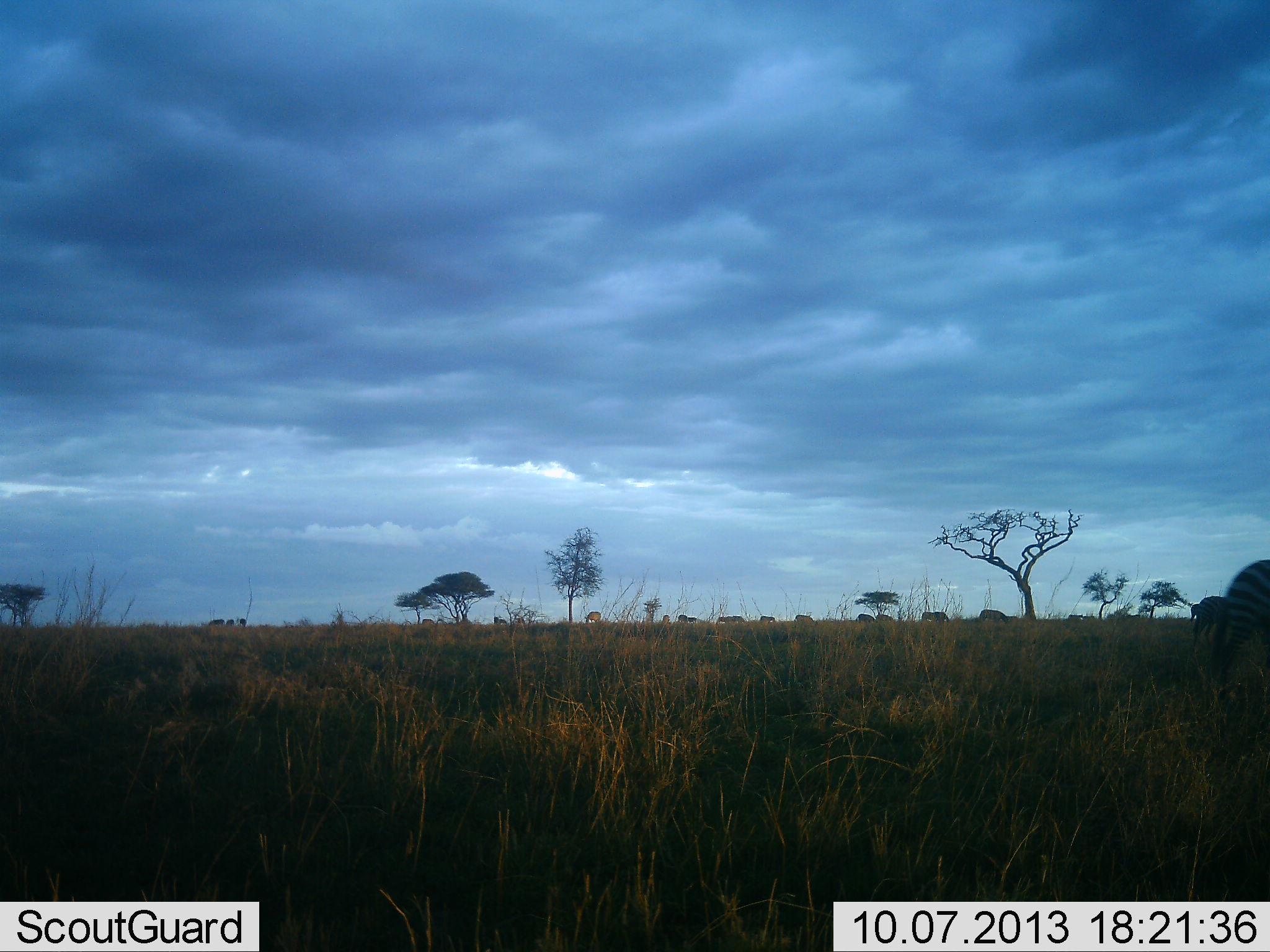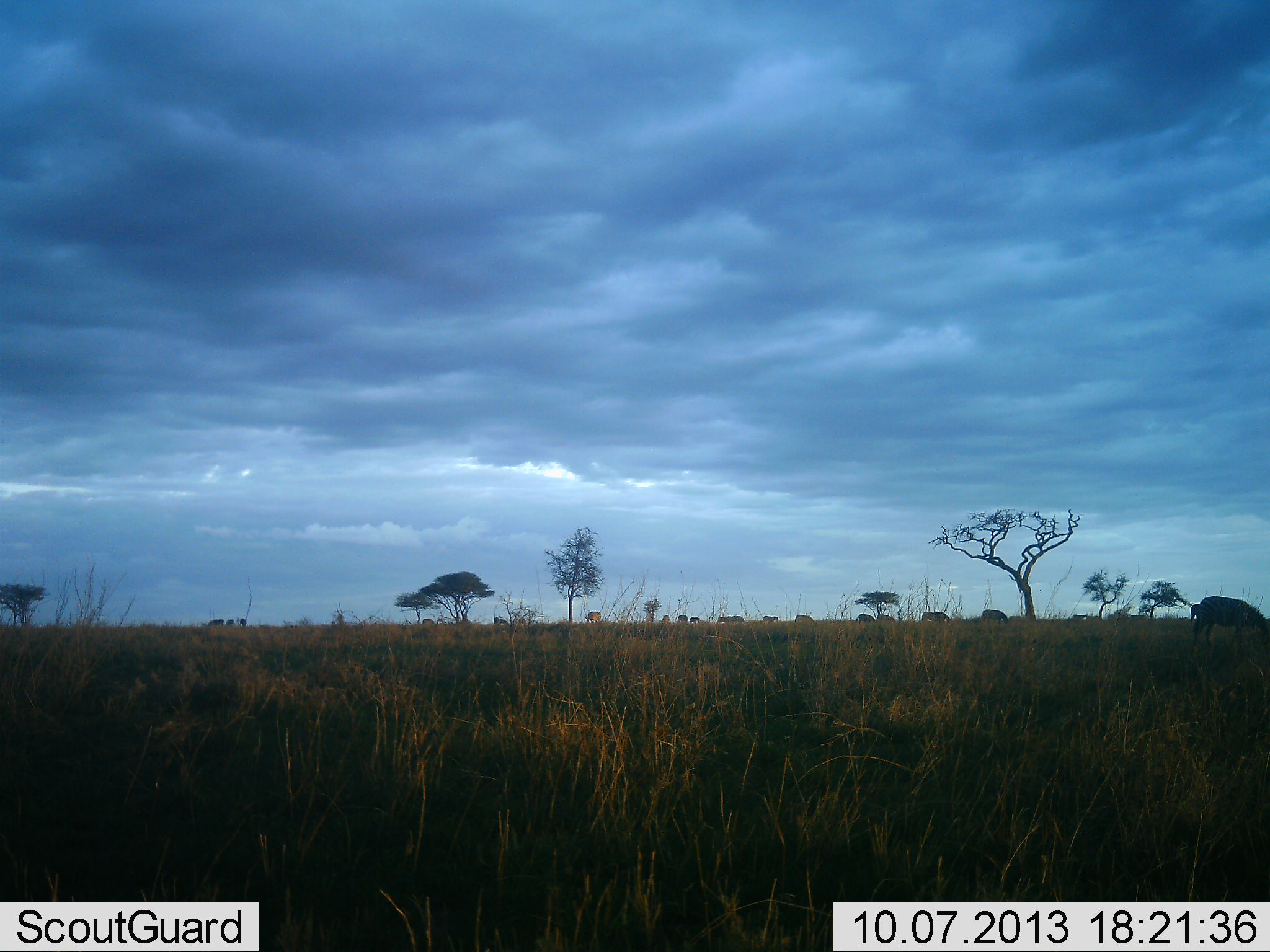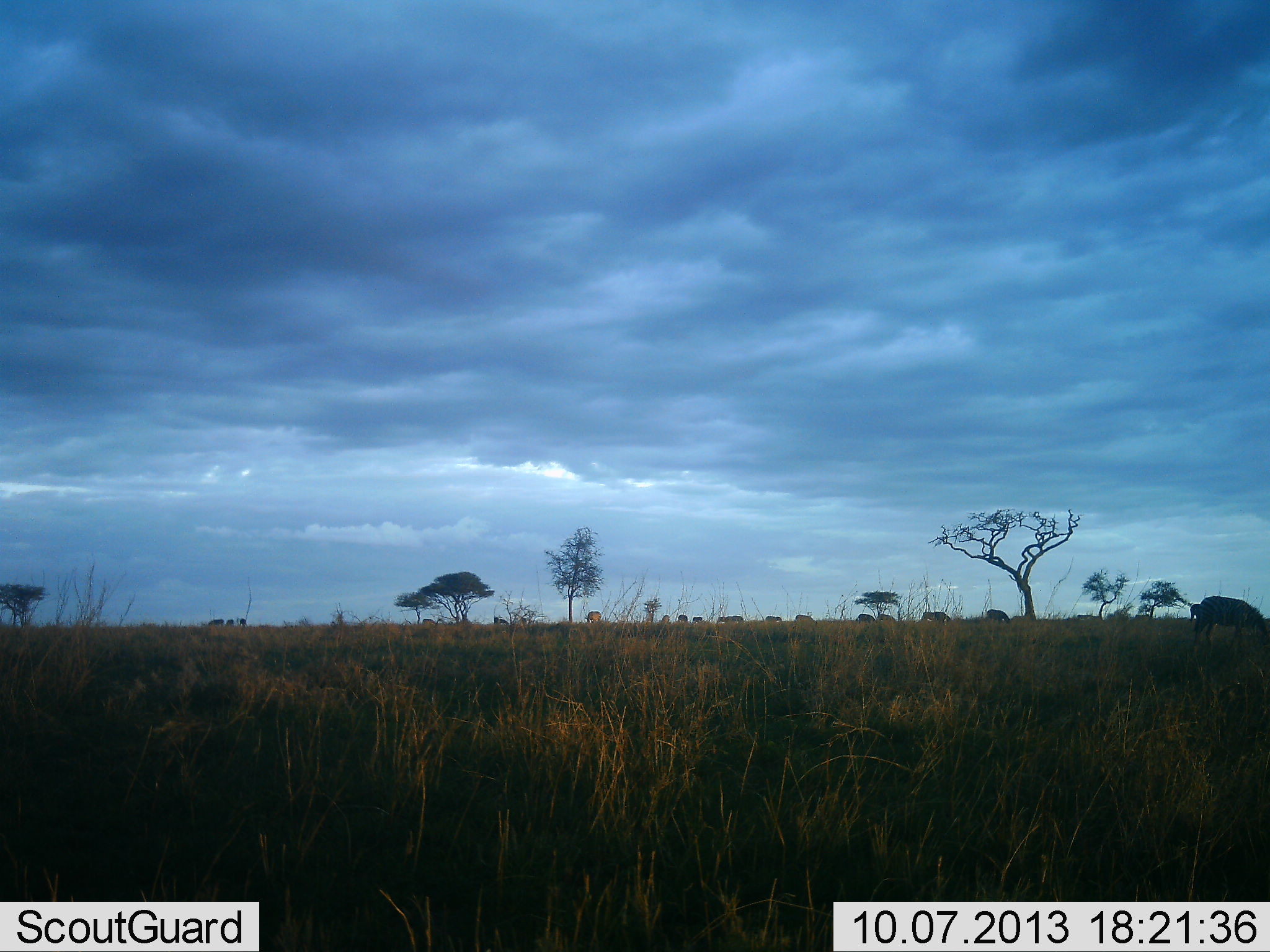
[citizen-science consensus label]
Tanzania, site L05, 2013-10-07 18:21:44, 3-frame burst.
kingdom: Animalia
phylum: Chordata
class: Mammalia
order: Perissodactyla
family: Equidae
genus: Equus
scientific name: Equus quagga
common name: plains zebra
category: zebra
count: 2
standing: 24%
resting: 0%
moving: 59%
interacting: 0%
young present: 0%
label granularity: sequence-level